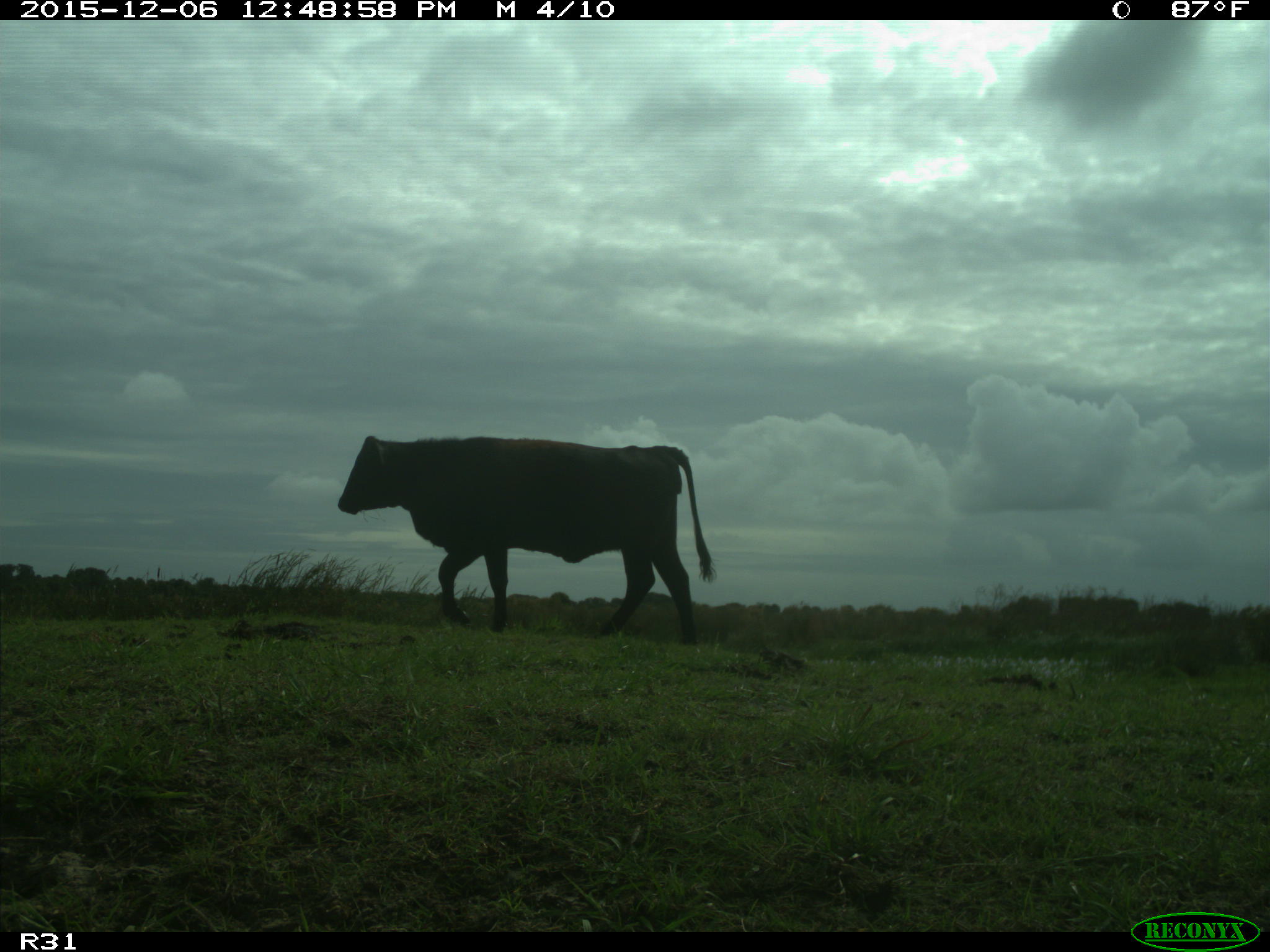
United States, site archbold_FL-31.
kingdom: Animalia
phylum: Chordata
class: Mammalia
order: Artiodactyla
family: Bovidae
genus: Bos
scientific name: Bos taurus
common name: domestic cow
Bos taurus (domestic cow).